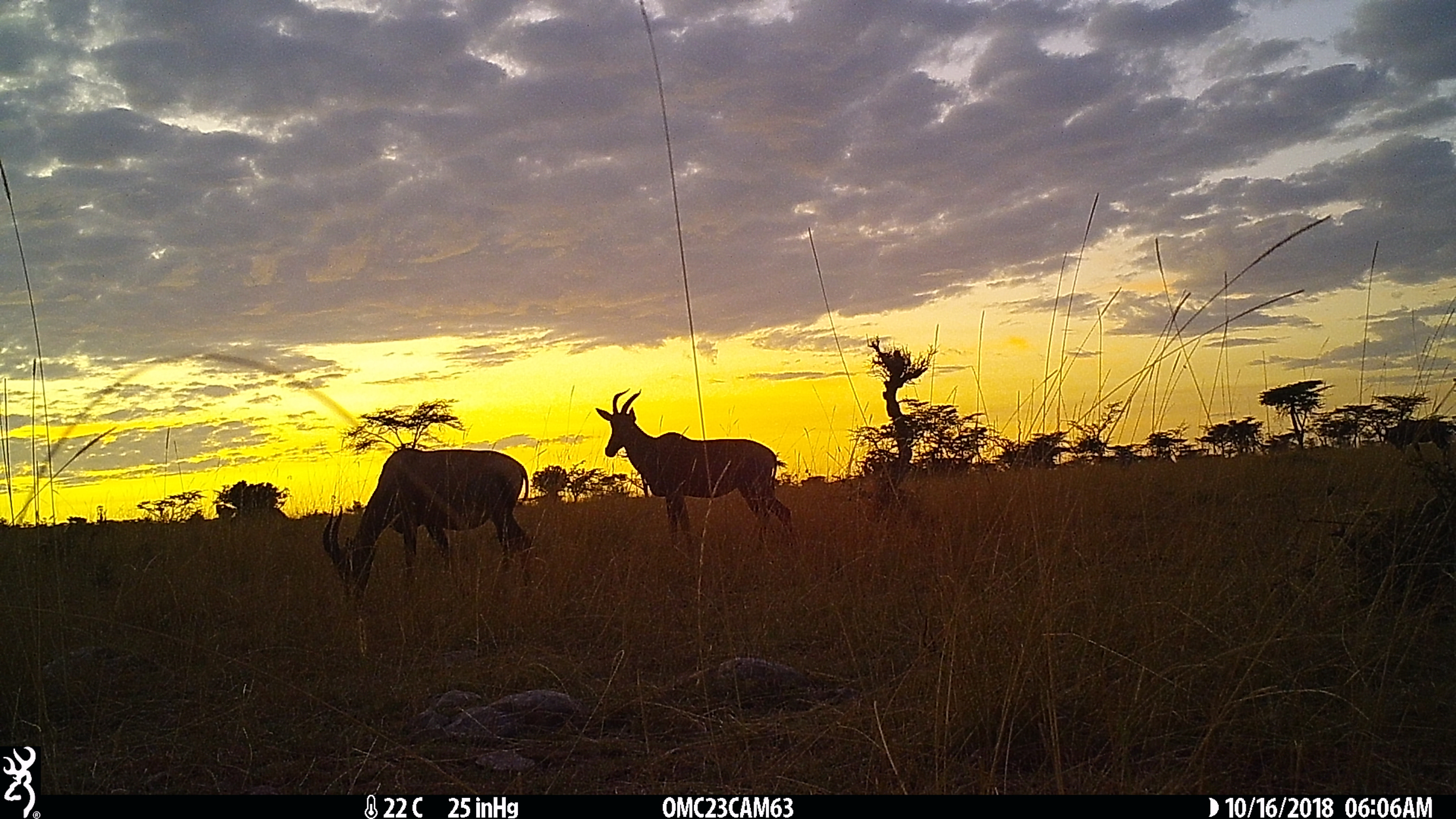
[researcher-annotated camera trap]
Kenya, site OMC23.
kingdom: Animalia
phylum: Chordata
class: Mammalia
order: Artiodactyla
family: Bovidae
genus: Damaliscus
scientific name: Damaliscus lunatus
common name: topi